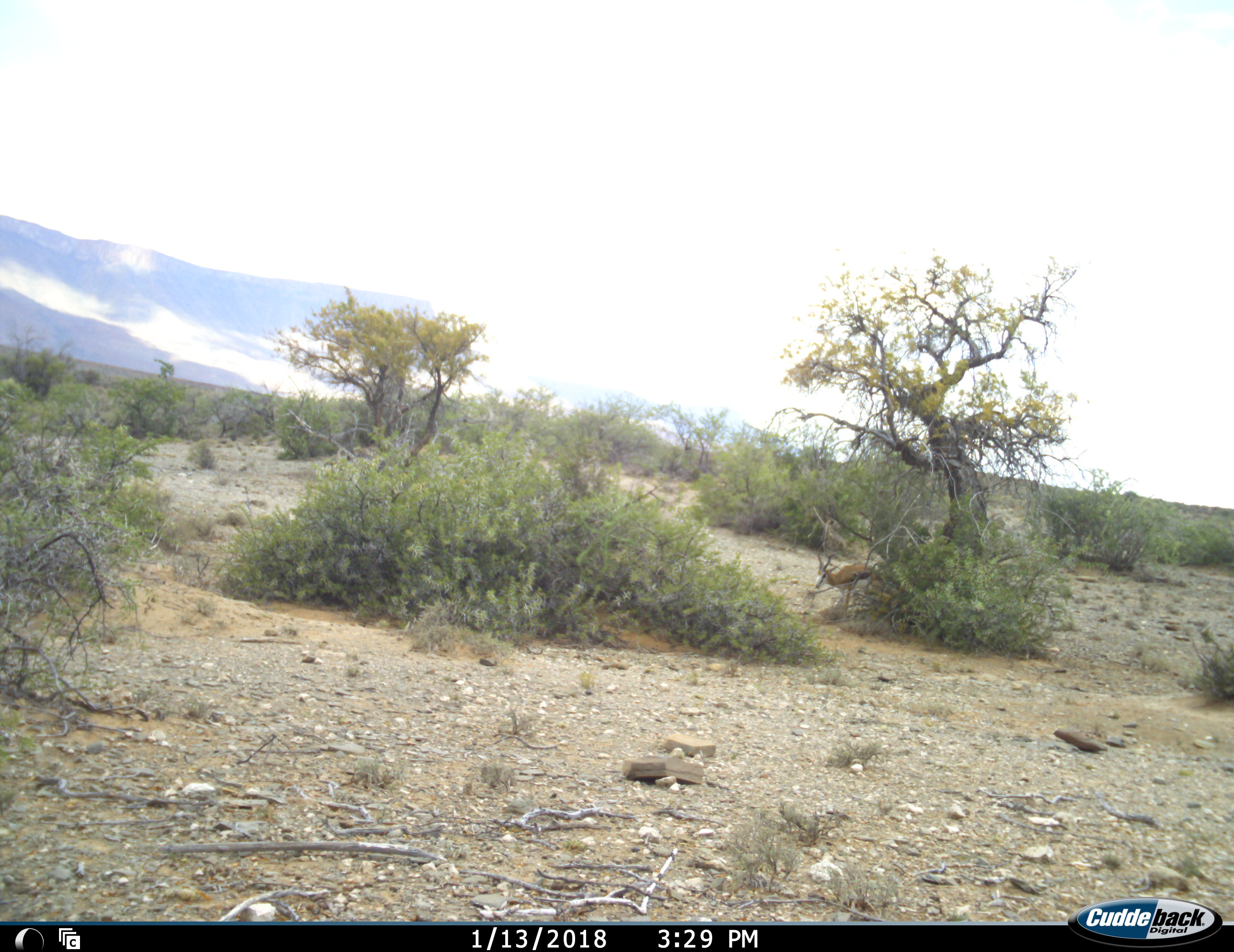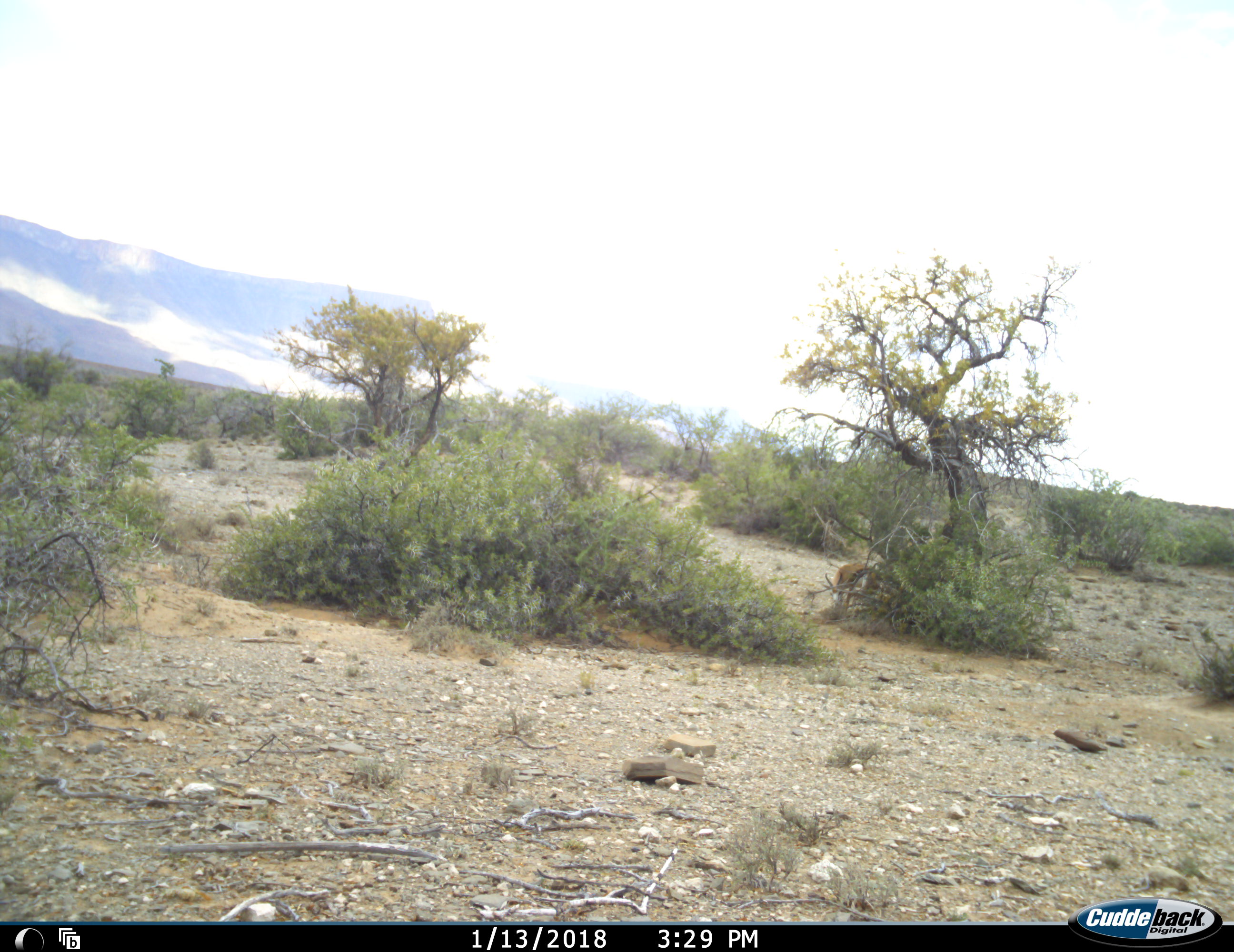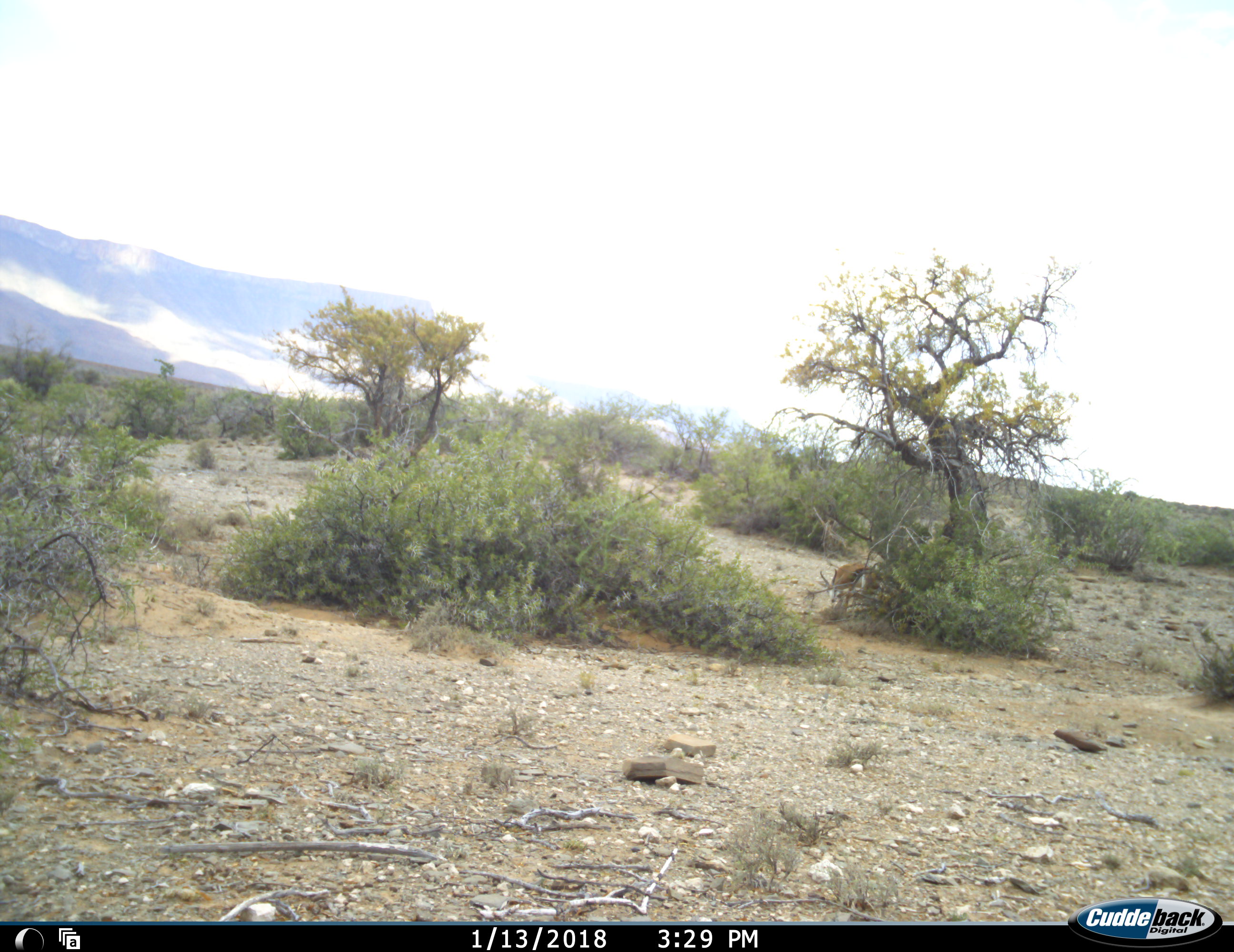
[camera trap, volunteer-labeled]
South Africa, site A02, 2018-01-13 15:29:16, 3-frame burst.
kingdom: Animalia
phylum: Chordata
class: Mammalia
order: Artiodactyla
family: Bovidae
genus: Antidorcas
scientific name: Antidorcas marsupialis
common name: springbok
Springbok (Antidorcas marsupialis), count 1. Behavior (volunteer vote fractions): standing 38%, resting 25%, moving 25%, interacting 0%. Young present (vote fraction): 0%. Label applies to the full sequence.